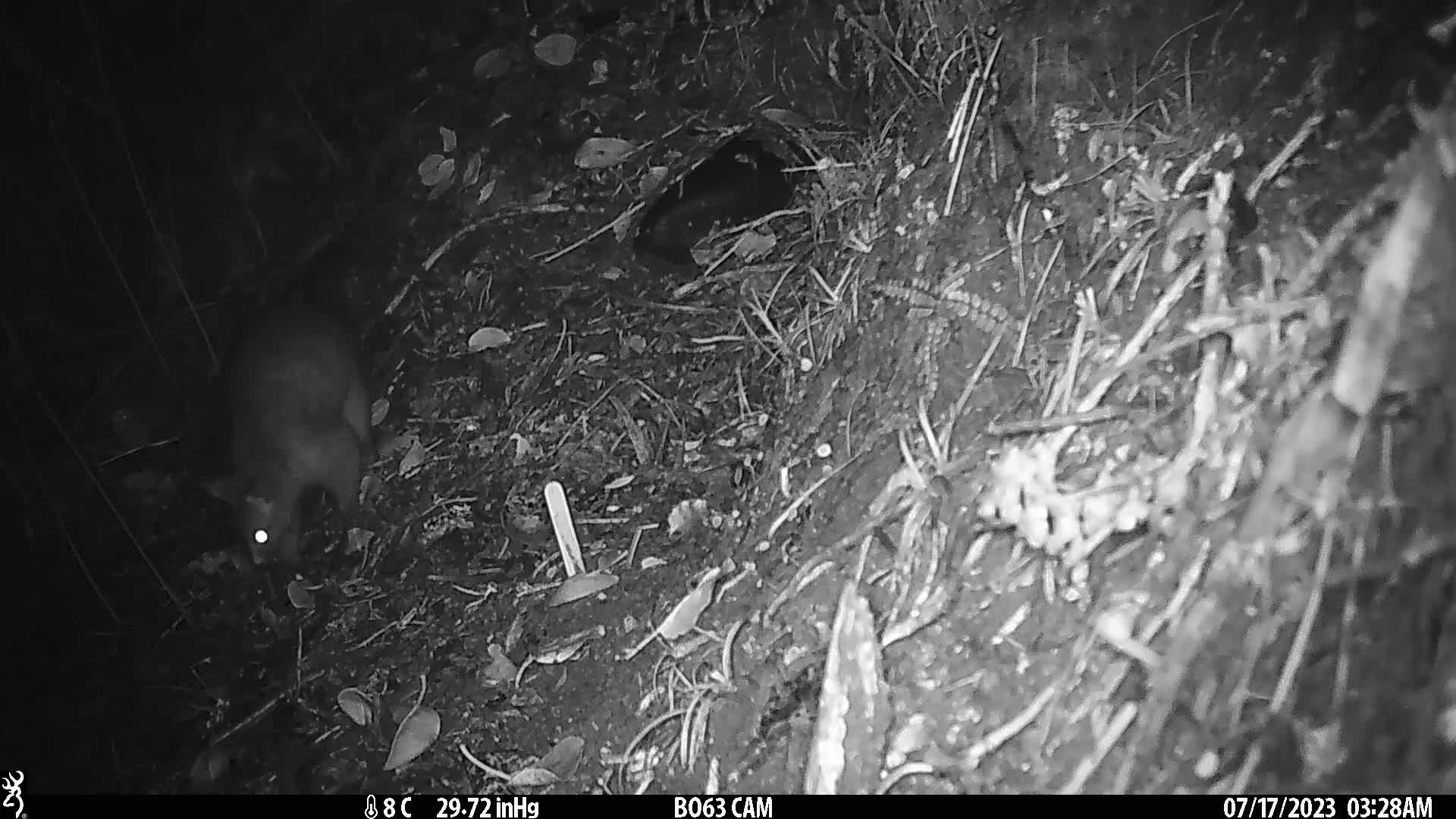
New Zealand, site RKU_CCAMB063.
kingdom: Animalia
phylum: Chordata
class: Mammalia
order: Diprotodontia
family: Phalangeridae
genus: Trichosurus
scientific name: Trichosurus vulpecula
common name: common brushtail possum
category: possum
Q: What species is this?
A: Possum (common brushtail possum) (Trichosurus vulpecula).